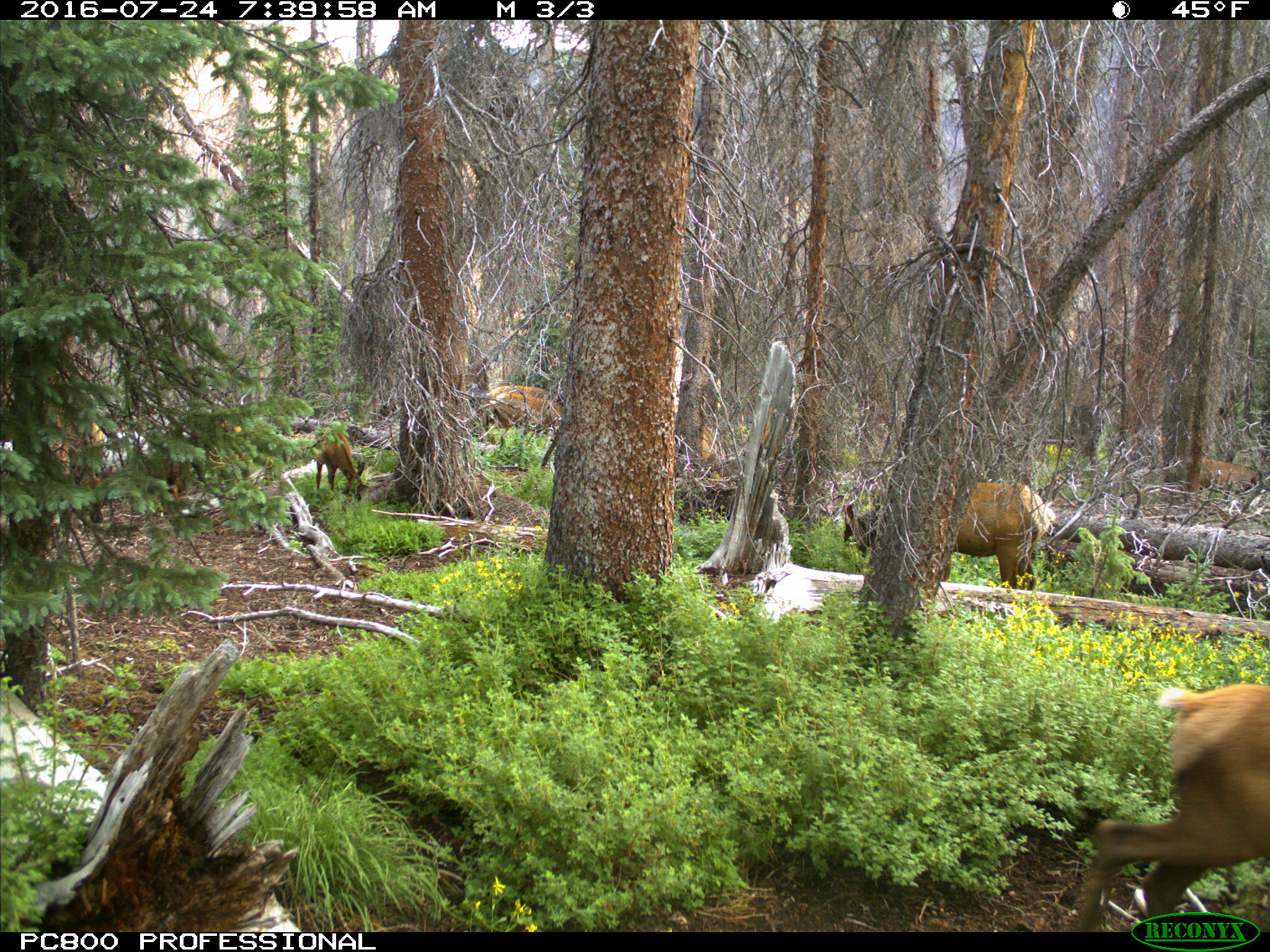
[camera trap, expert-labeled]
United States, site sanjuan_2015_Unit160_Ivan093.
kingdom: Animalia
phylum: Chordata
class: Mammalia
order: Artiodactyla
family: Cervidae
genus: Cervus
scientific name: Cervus elaphus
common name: red deer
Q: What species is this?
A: Cervus elaphus (red deer).